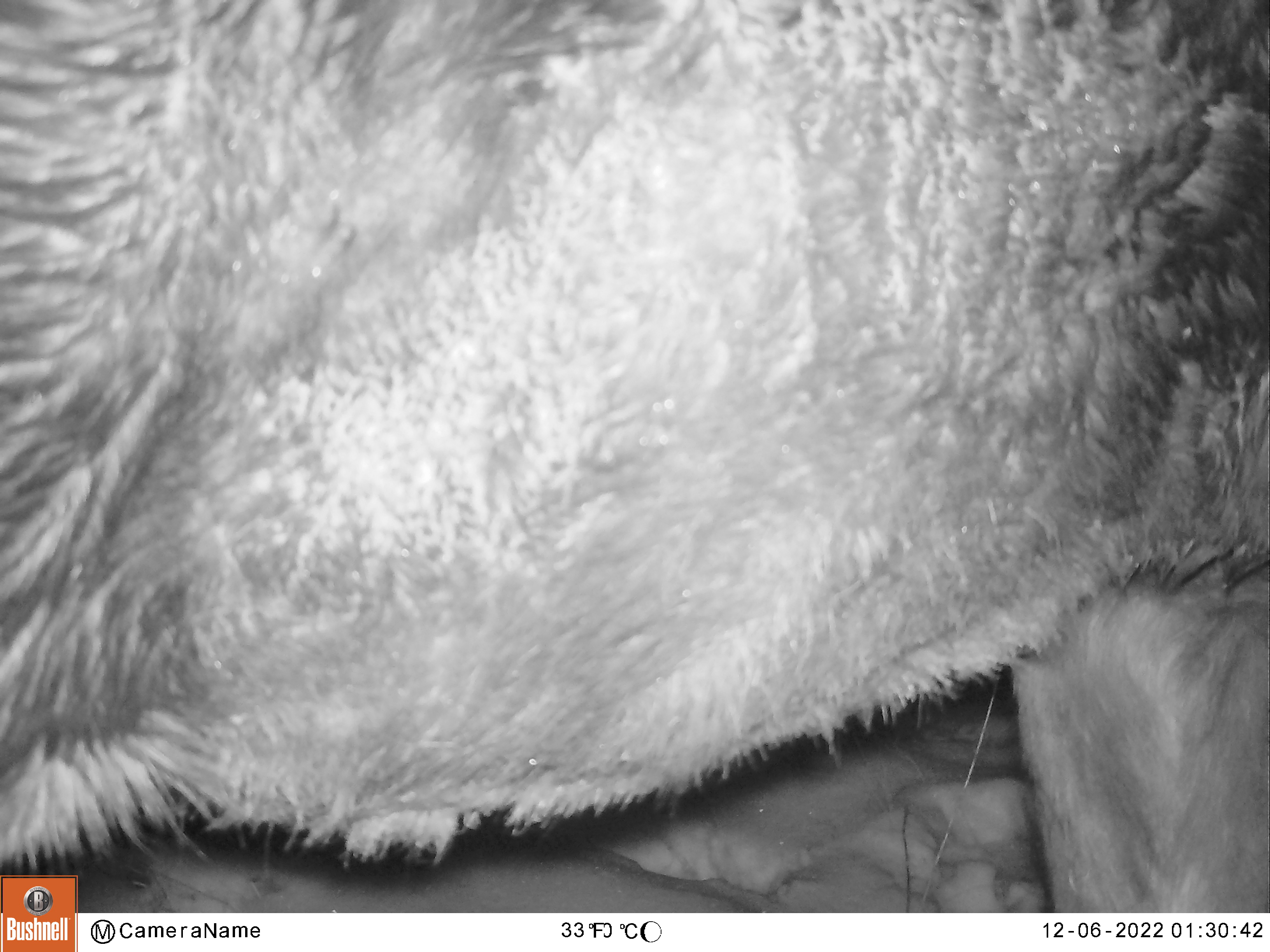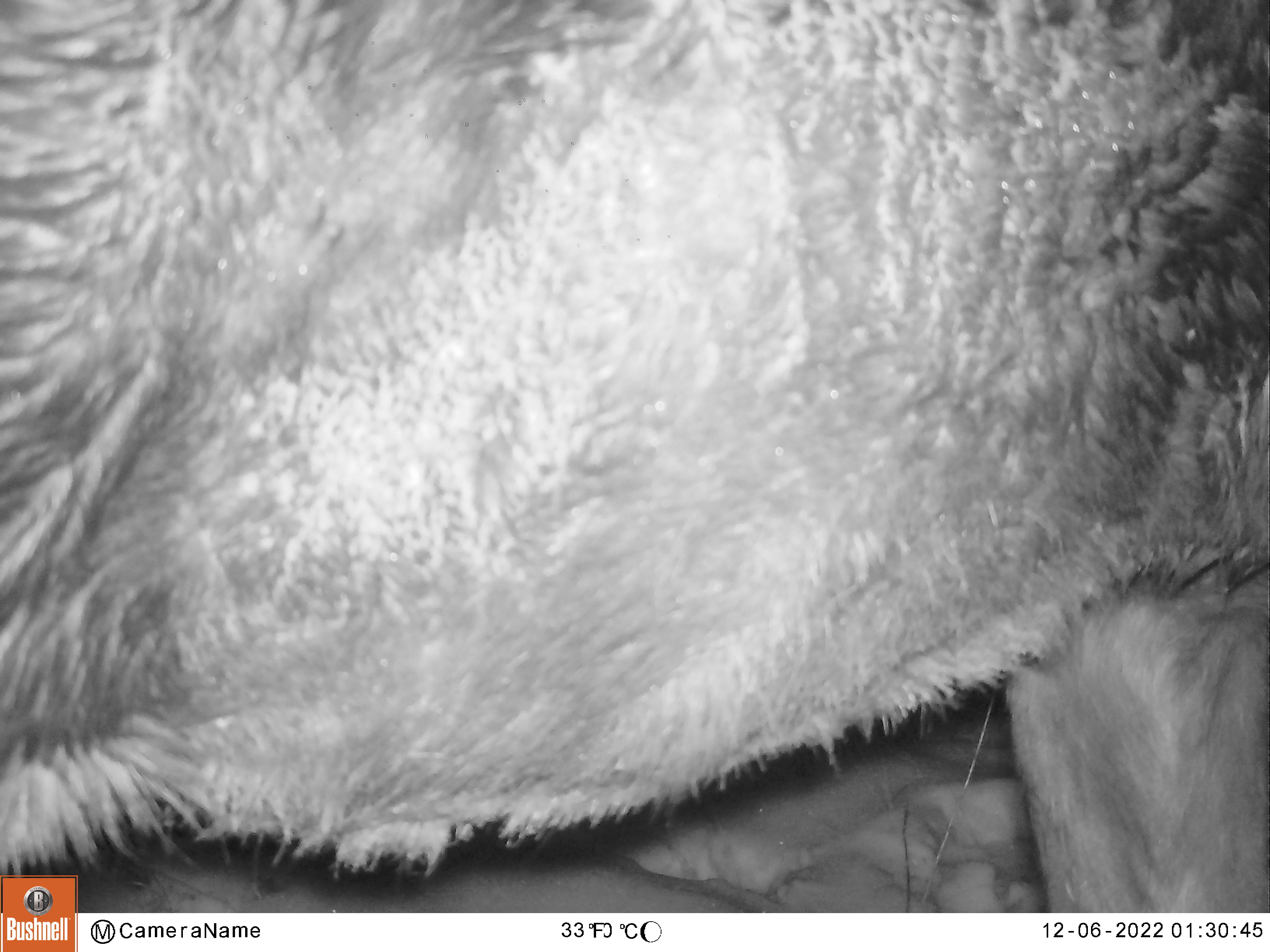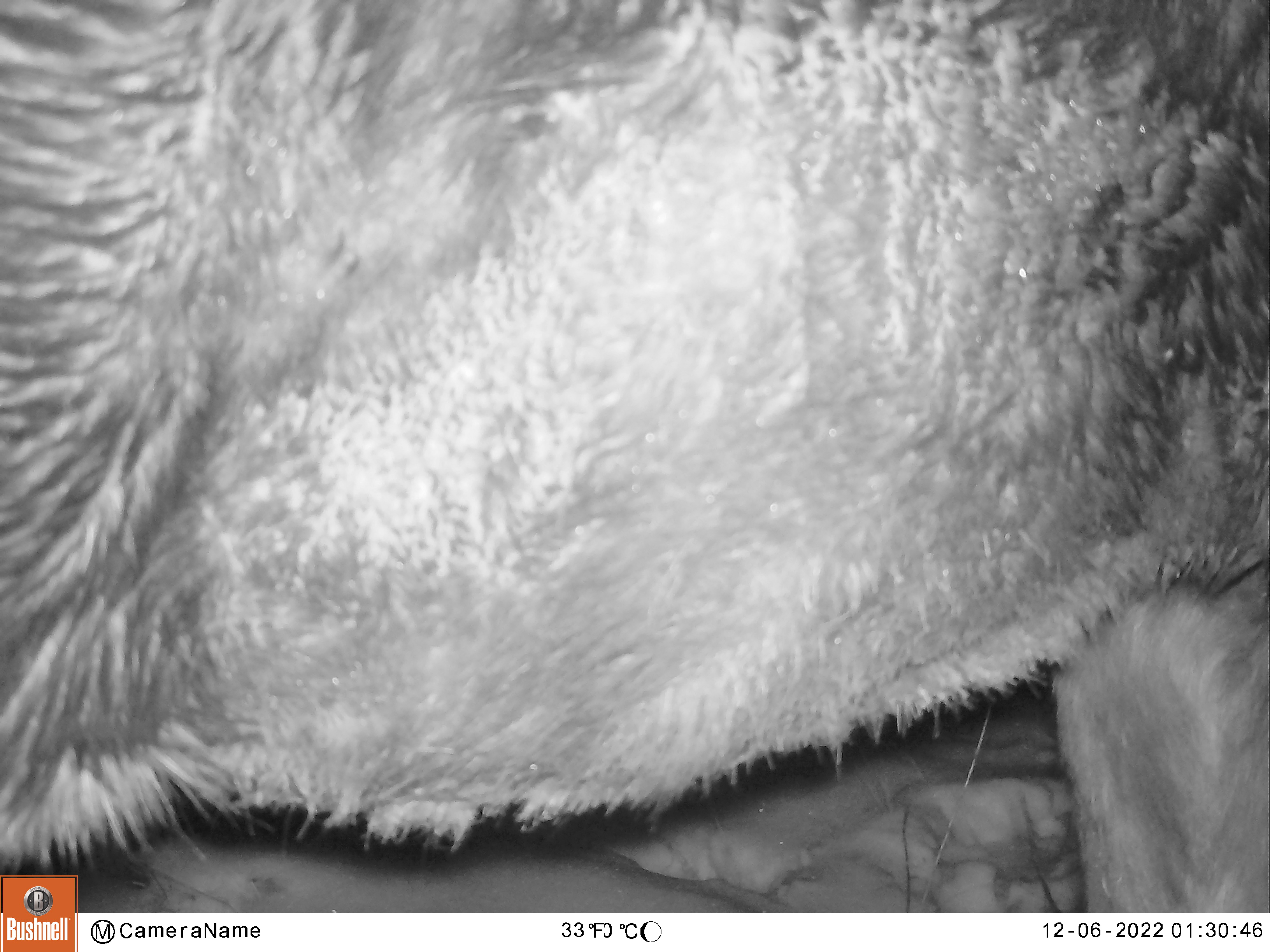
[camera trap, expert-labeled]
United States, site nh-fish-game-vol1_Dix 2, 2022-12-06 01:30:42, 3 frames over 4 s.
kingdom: Animalia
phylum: Chordata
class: Mammalia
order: Artiodactyla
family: Cervidae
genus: Alces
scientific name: Alces alces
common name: moose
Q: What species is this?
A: Moose (Alces alces).